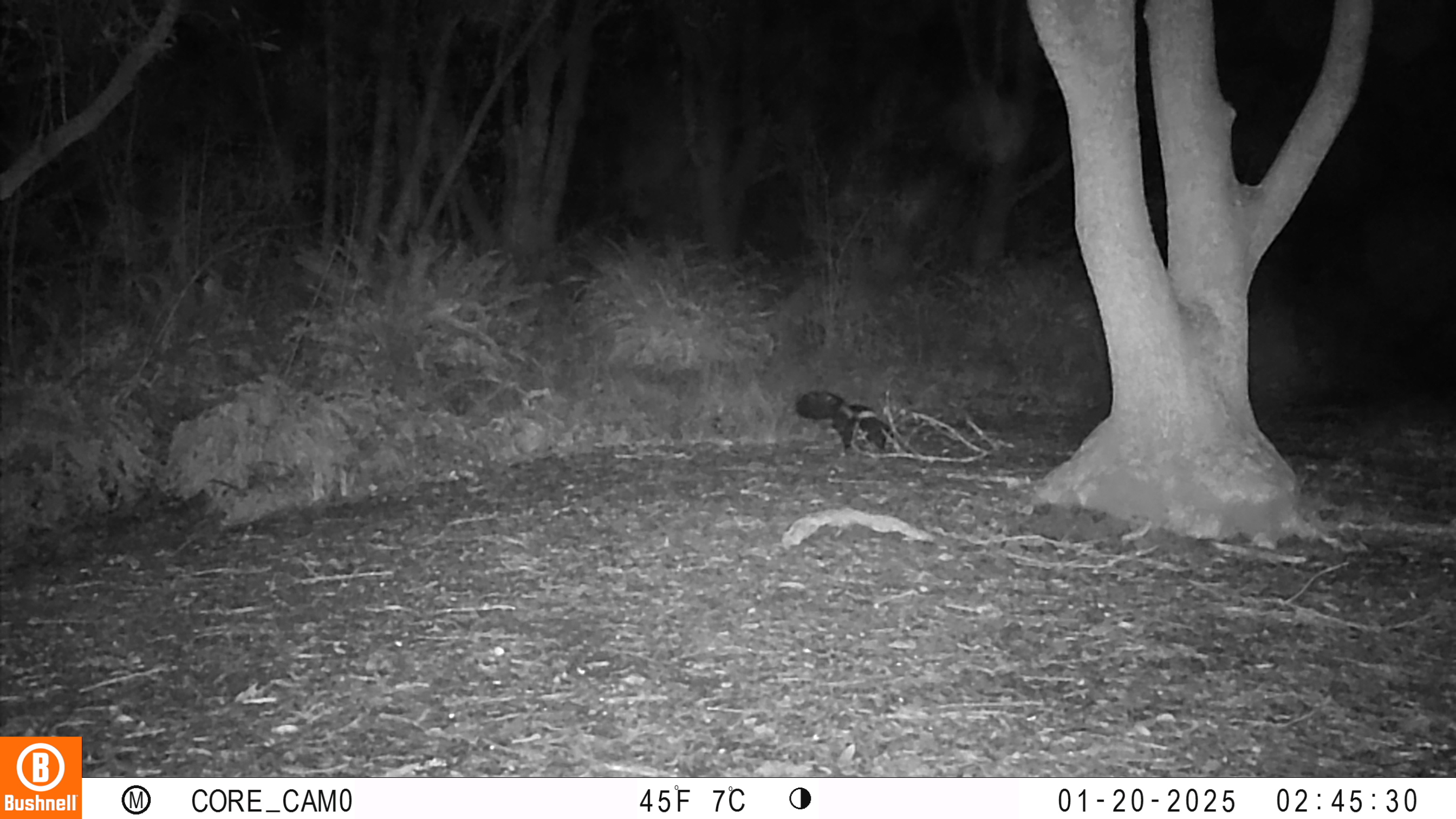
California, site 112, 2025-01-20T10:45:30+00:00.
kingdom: Animalia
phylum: Chordata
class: Mammalia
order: Carnivora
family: Mephitidae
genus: Mephitis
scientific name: Mephitis mephitis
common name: striped skunk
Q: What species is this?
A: Striped skunk (Mephitis mephitis).